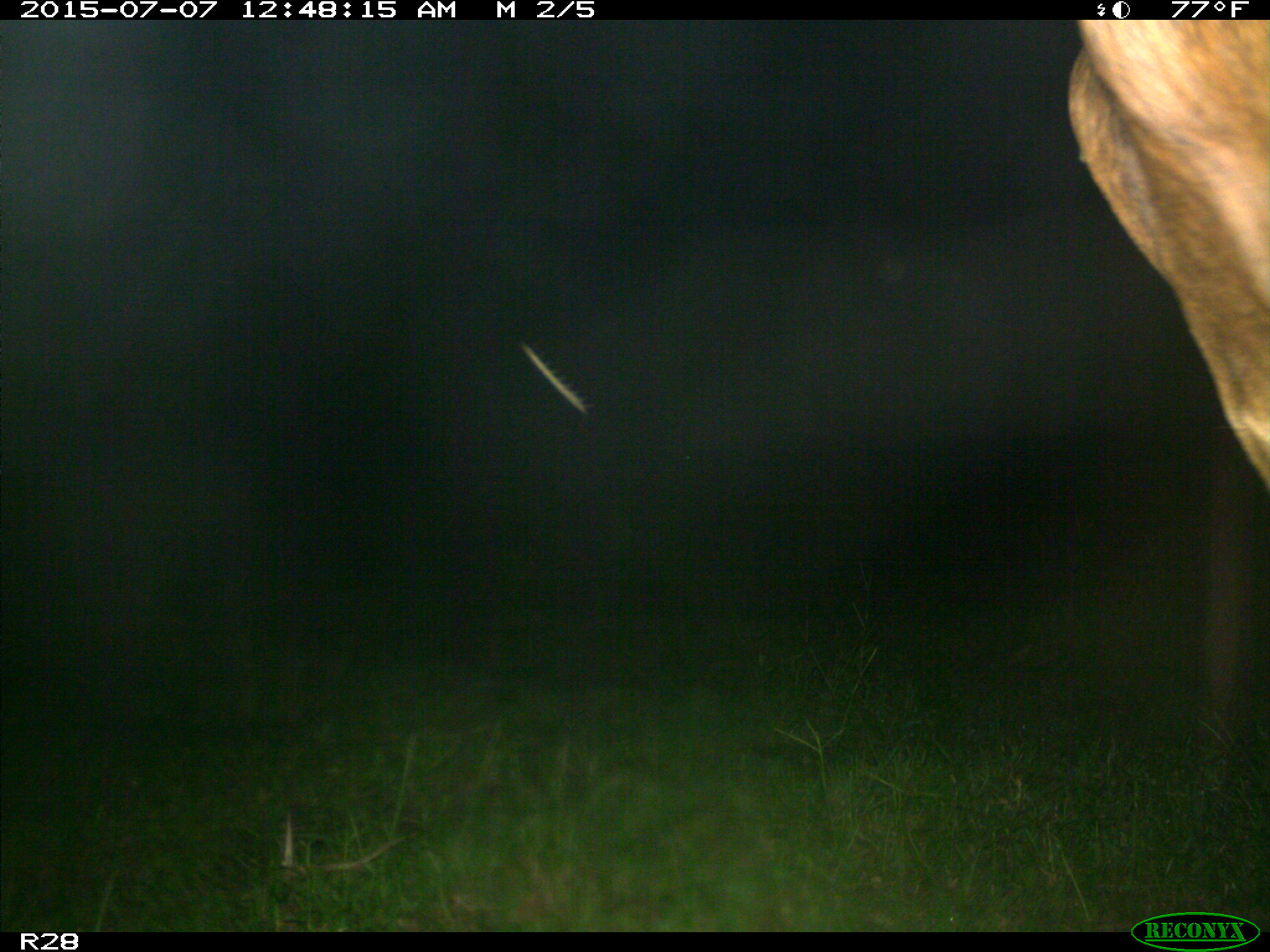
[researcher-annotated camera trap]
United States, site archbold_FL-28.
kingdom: Animalia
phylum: Chordata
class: Mammalia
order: Artiodactyla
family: Bovidae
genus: Bos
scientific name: Bos taurus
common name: domestic cow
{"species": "Bos taurus (domestic cow)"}